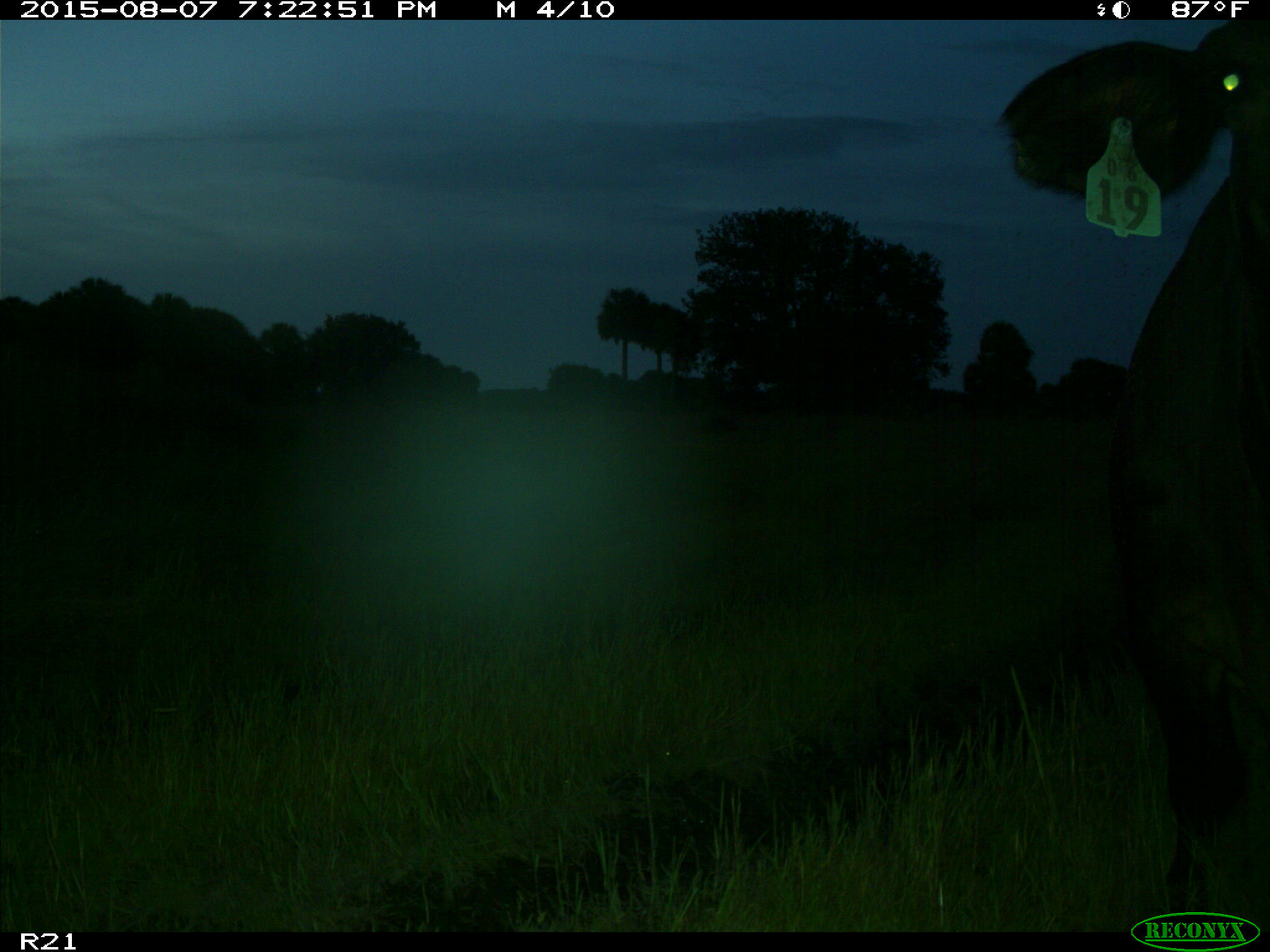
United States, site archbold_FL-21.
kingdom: Animalia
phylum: Chordata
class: Mammalia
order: Artiodactyla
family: Bovidae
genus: Bos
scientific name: Bos taurus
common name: domestic cow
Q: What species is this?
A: Bos taurus (domestic cow).